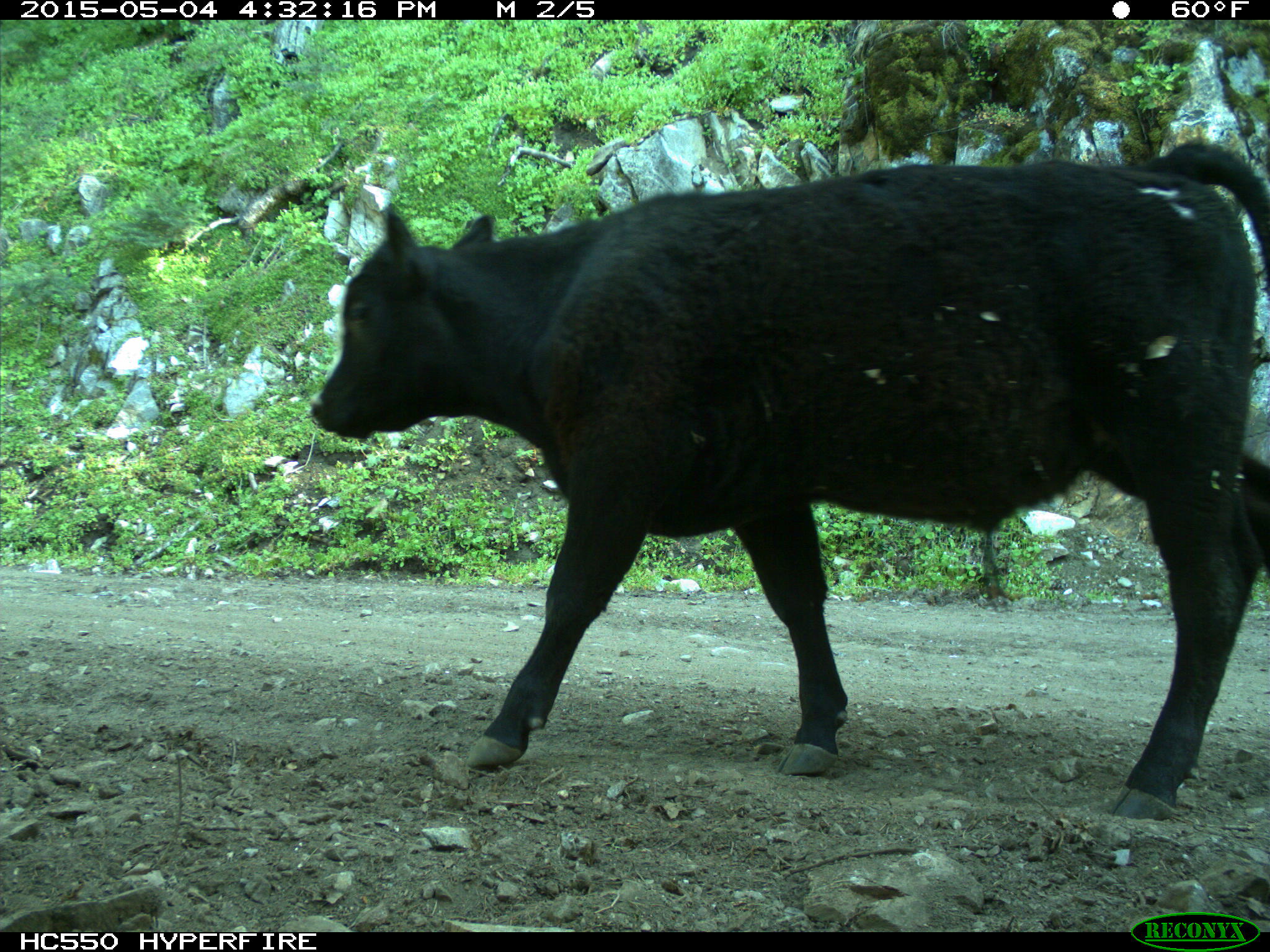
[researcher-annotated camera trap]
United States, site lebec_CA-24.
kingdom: Animalia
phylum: Chordata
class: Mammalia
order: Artiodactyla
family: Bovidae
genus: Bos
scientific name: Bos taurus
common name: domestic cow